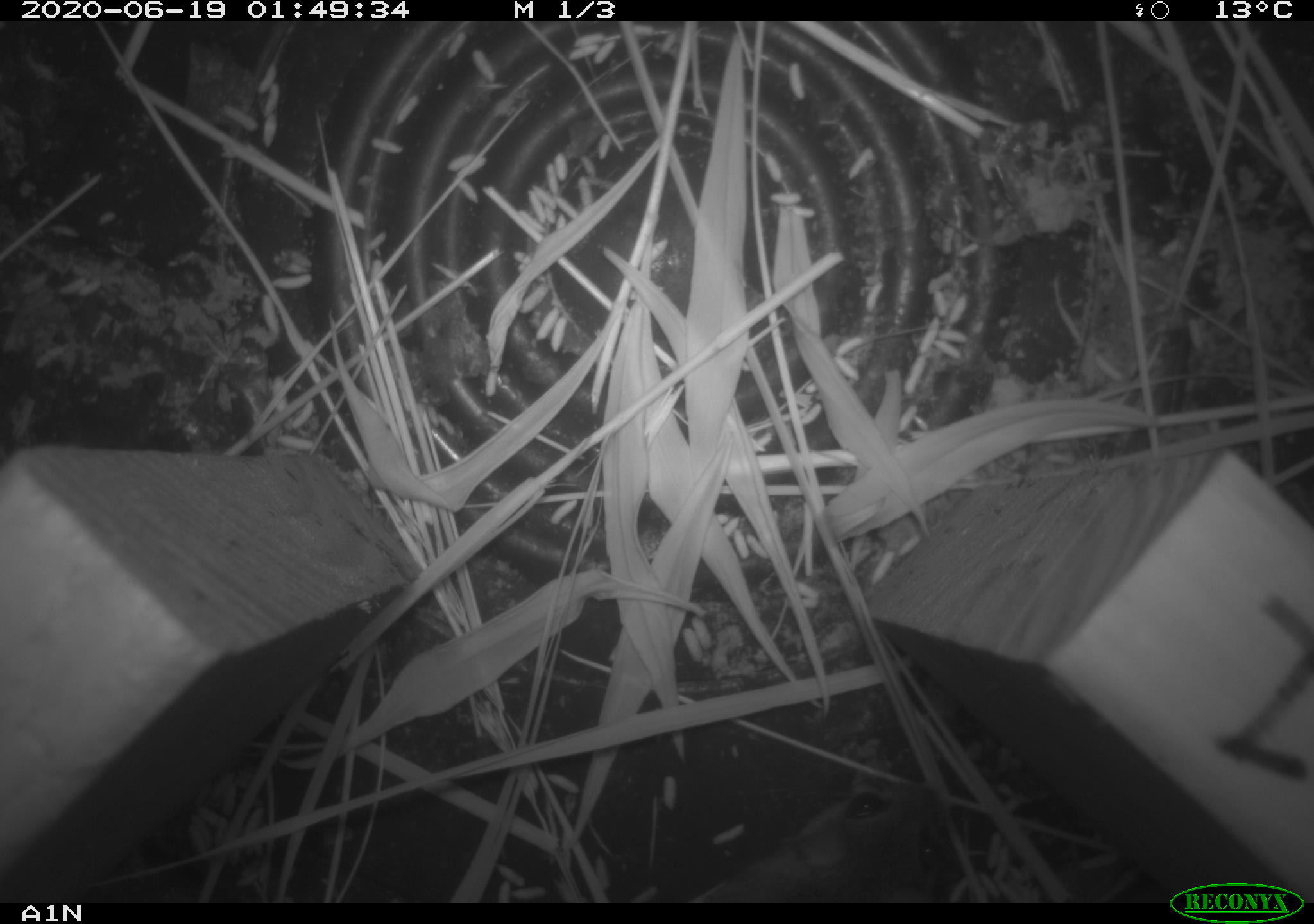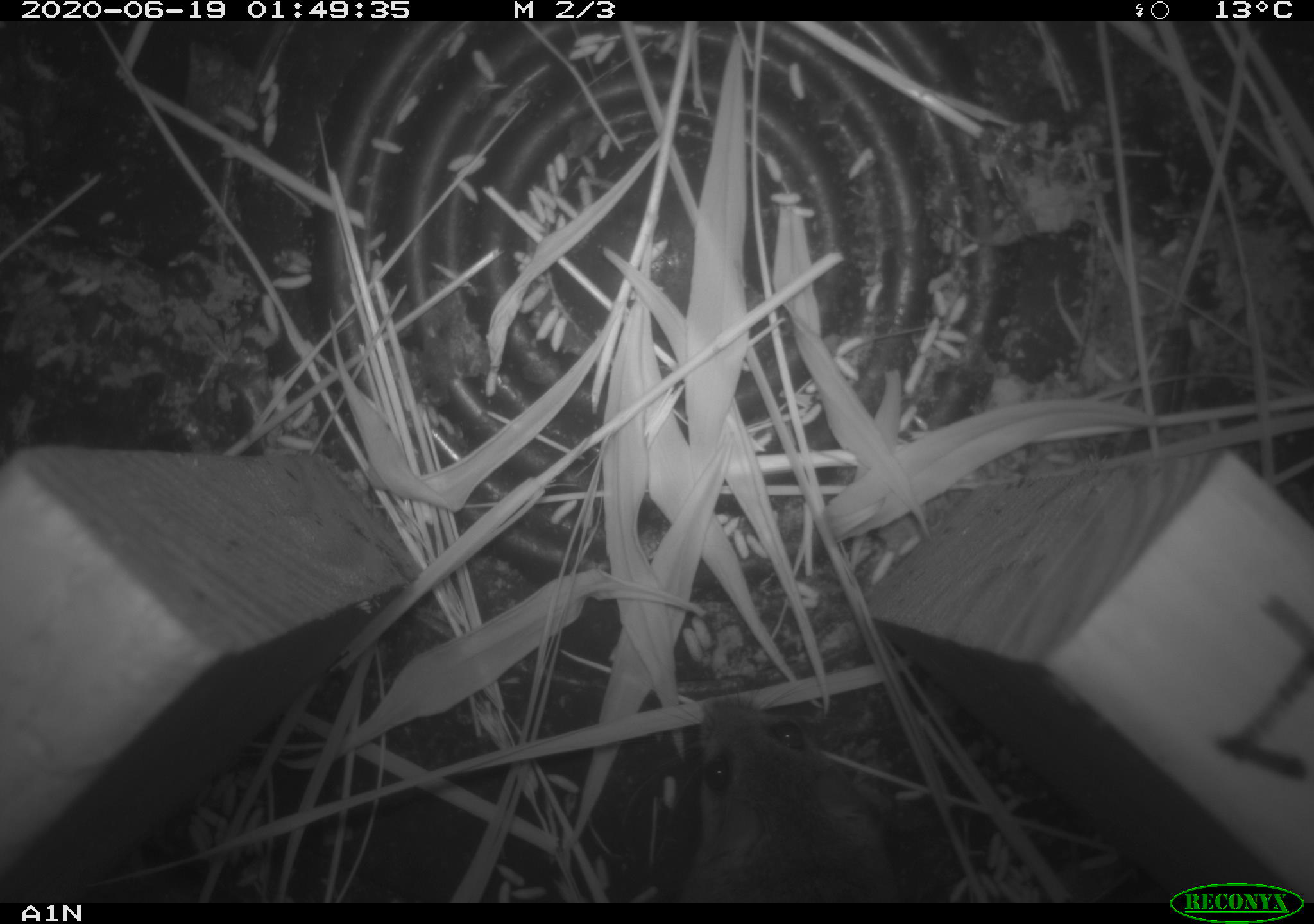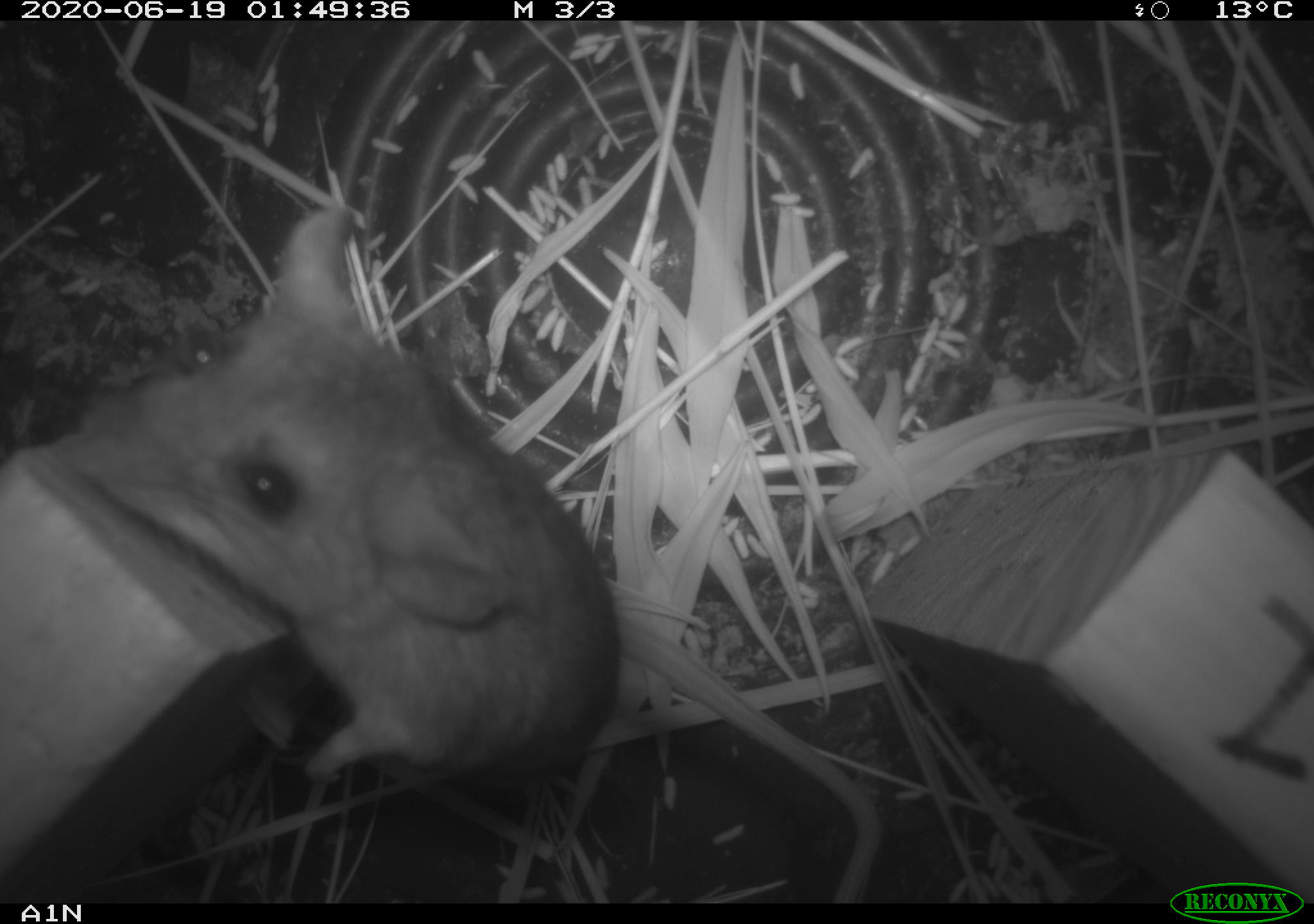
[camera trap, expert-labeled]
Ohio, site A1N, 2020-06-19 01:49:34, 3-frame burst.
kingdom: Animalia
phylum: Chordata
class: Mammalia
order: Rodentia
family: Cricetidae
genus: Peromyscus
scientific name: Peromyscus leucopus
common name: white-footed mouse